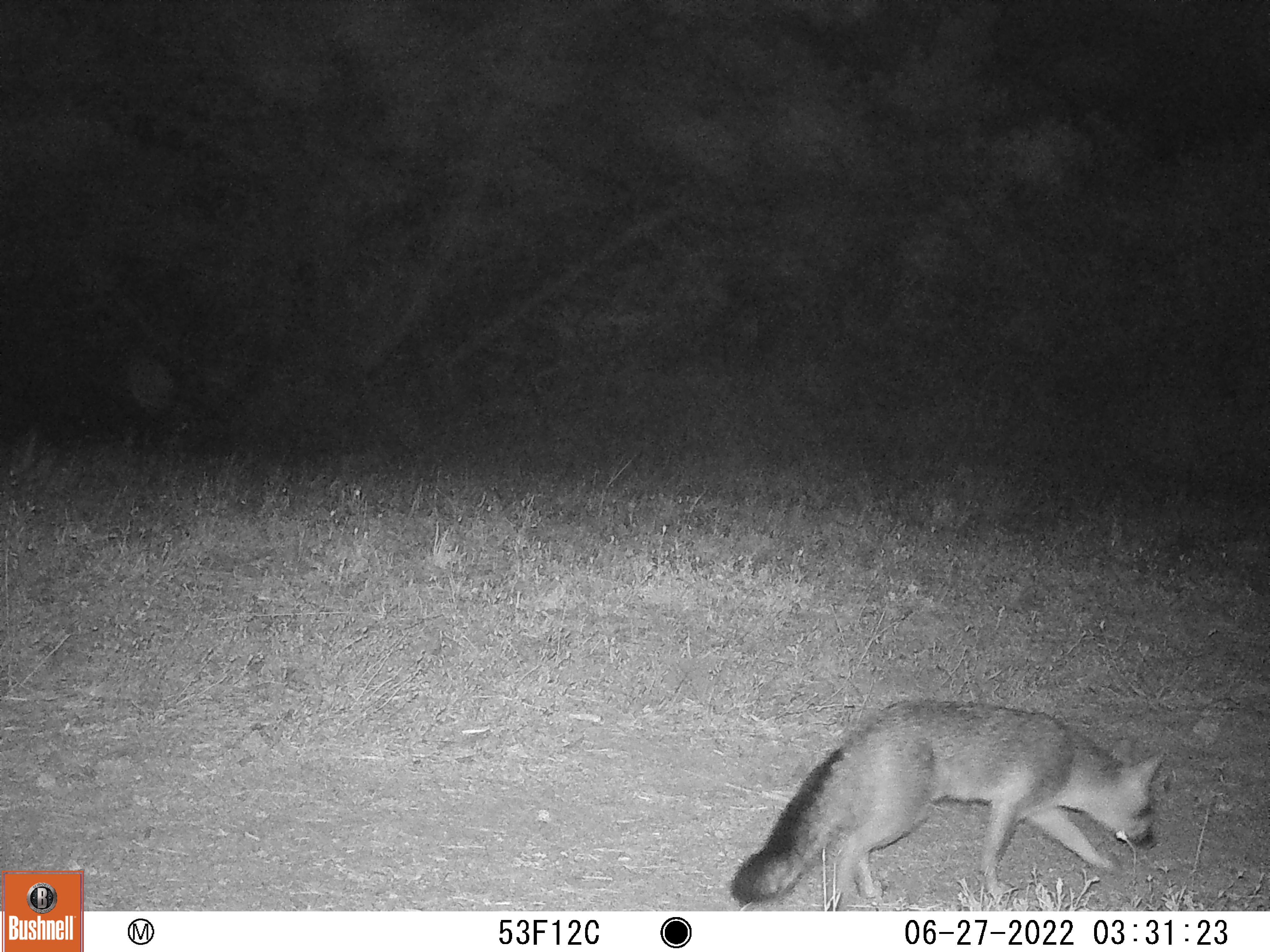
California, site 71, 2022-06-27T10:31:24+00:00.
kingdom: Animalia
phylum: Chordata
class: Mammalia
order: Carnivora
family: Canidae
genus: Urocyon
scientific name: Urocyon cinereoargenteus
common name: gray fox